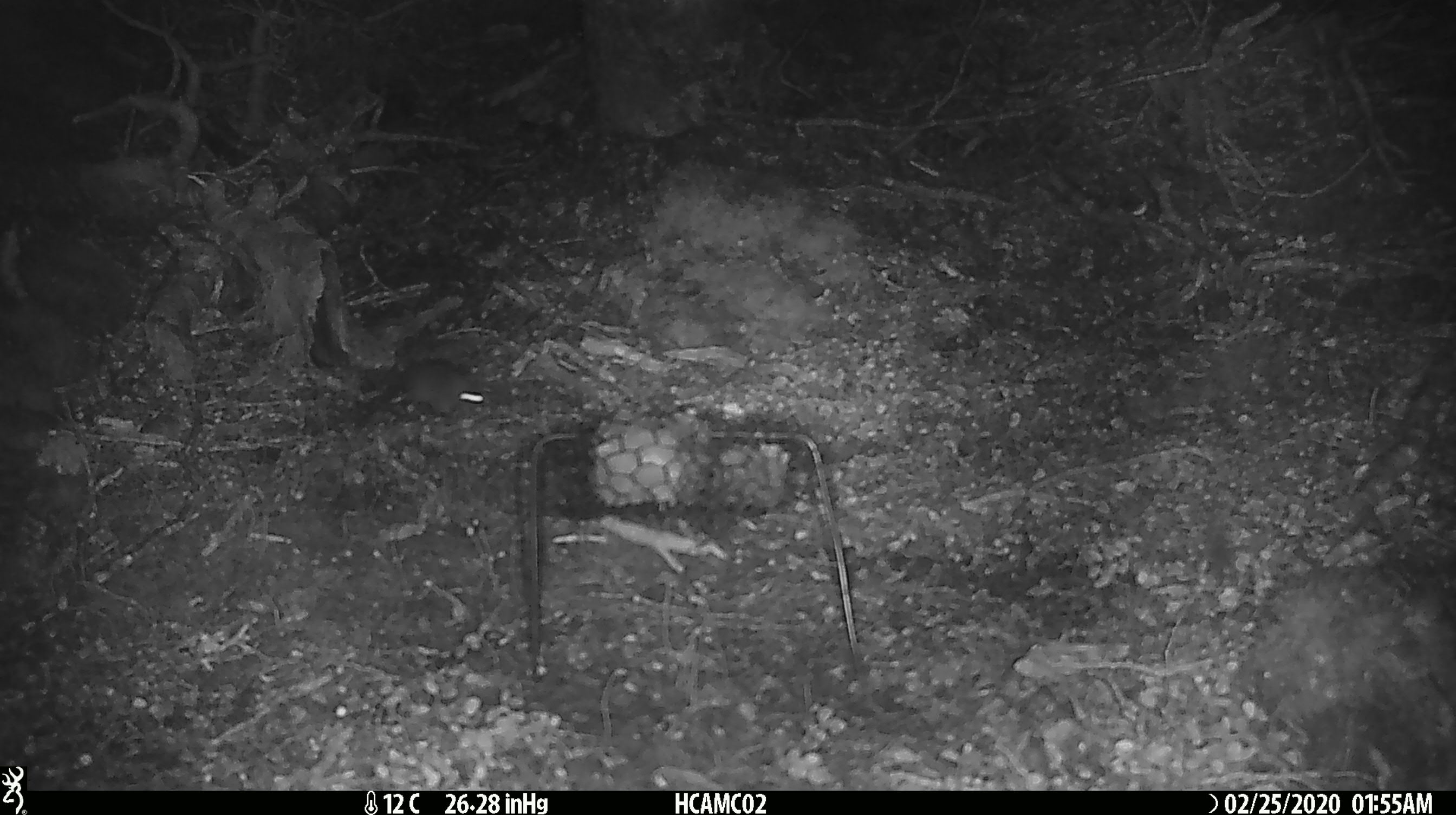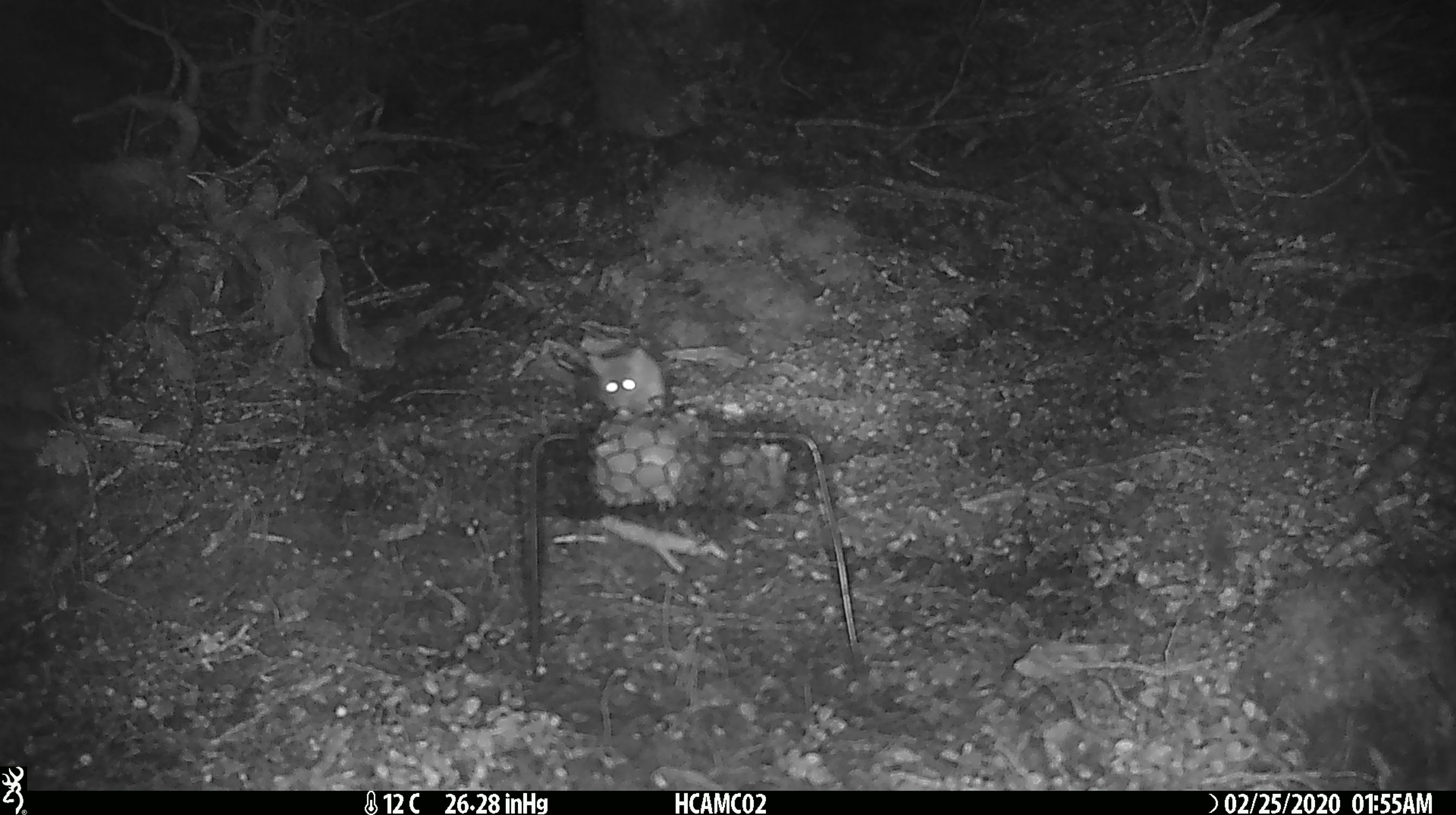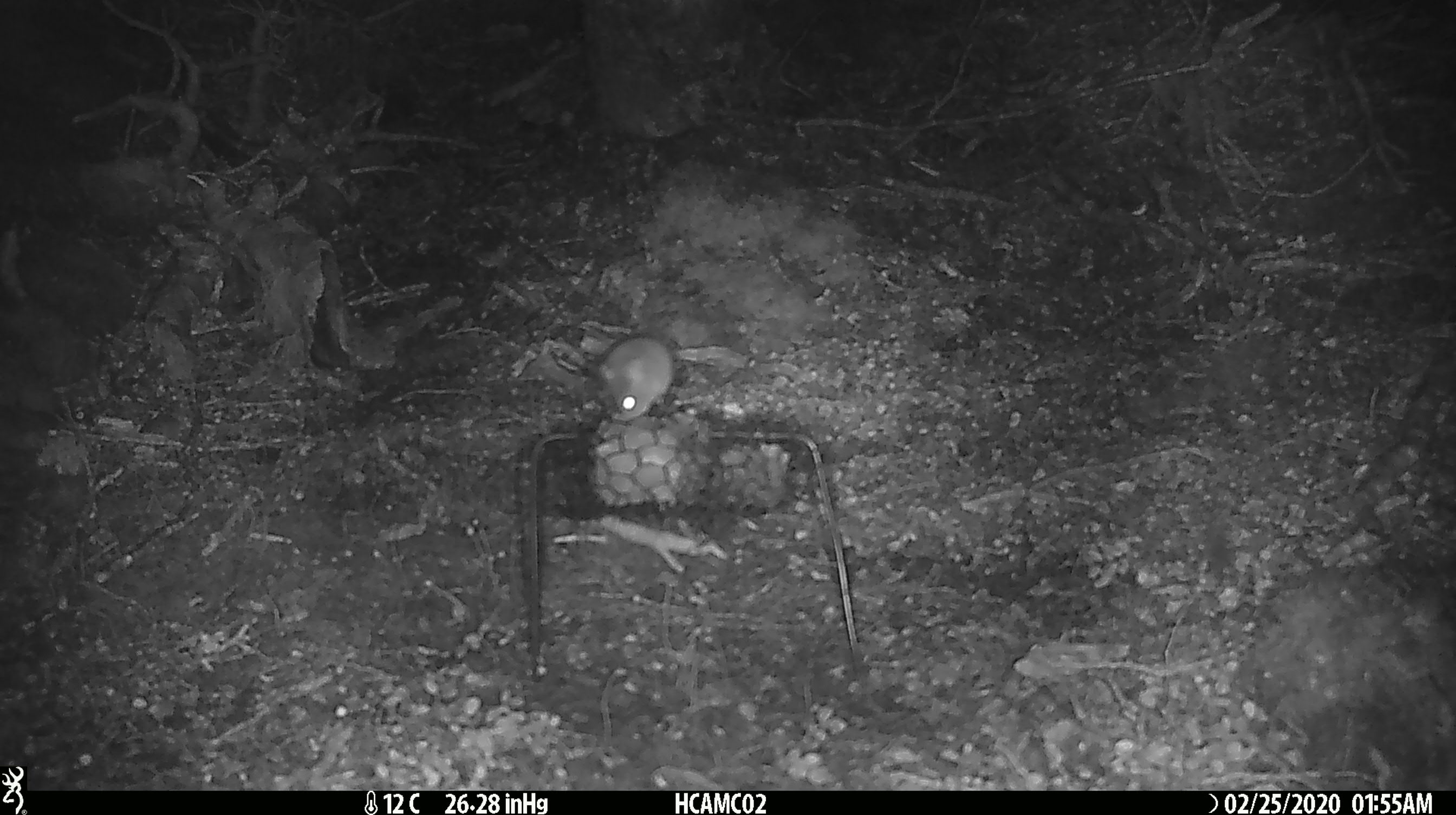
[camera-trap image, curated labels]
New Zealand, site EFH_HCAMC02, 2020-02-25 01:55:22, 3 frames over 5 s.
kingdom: Animalia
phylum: Chordata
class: Mammalia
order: Rodentia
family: Muridae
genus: Mus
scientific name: Mus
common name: mouse